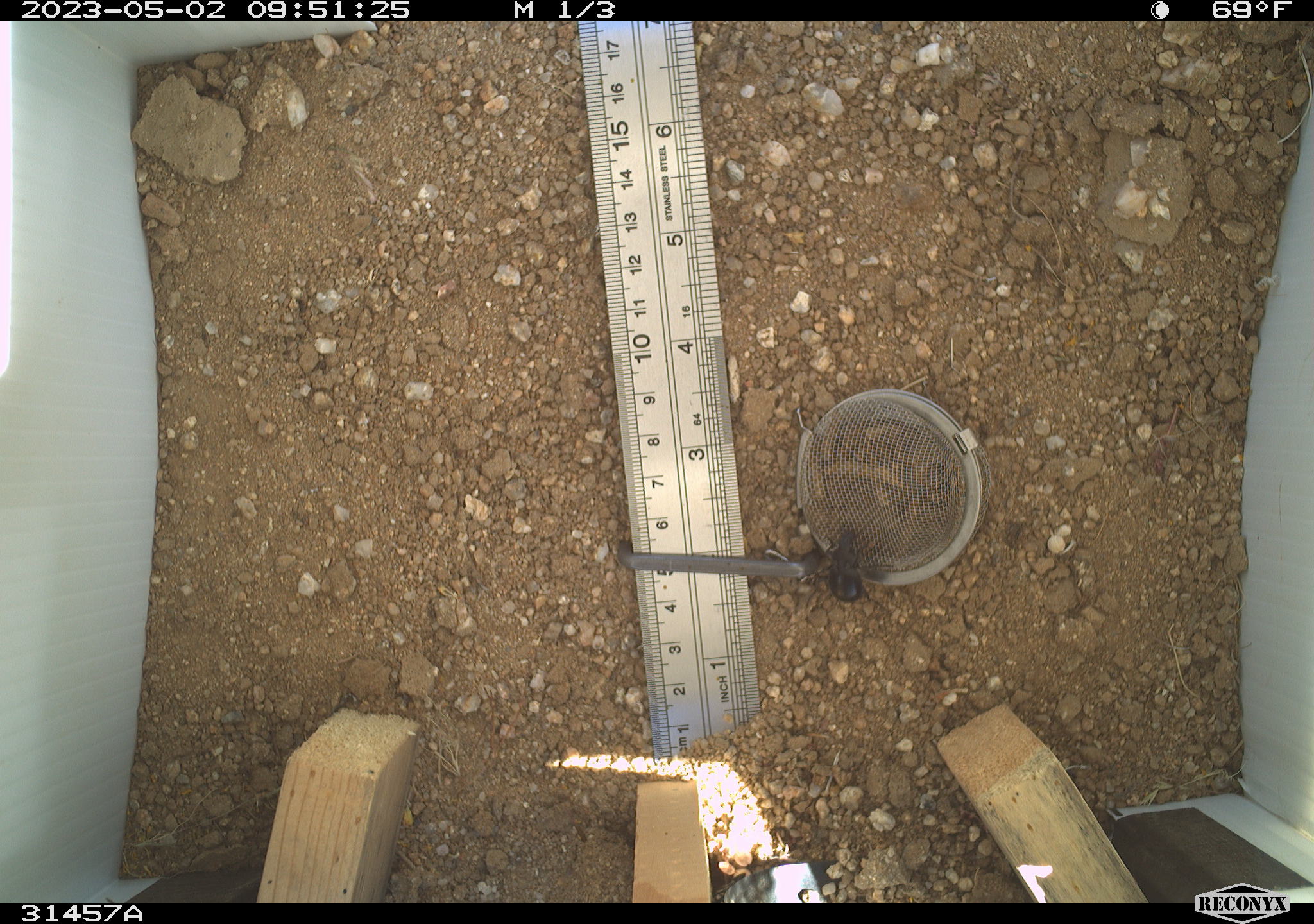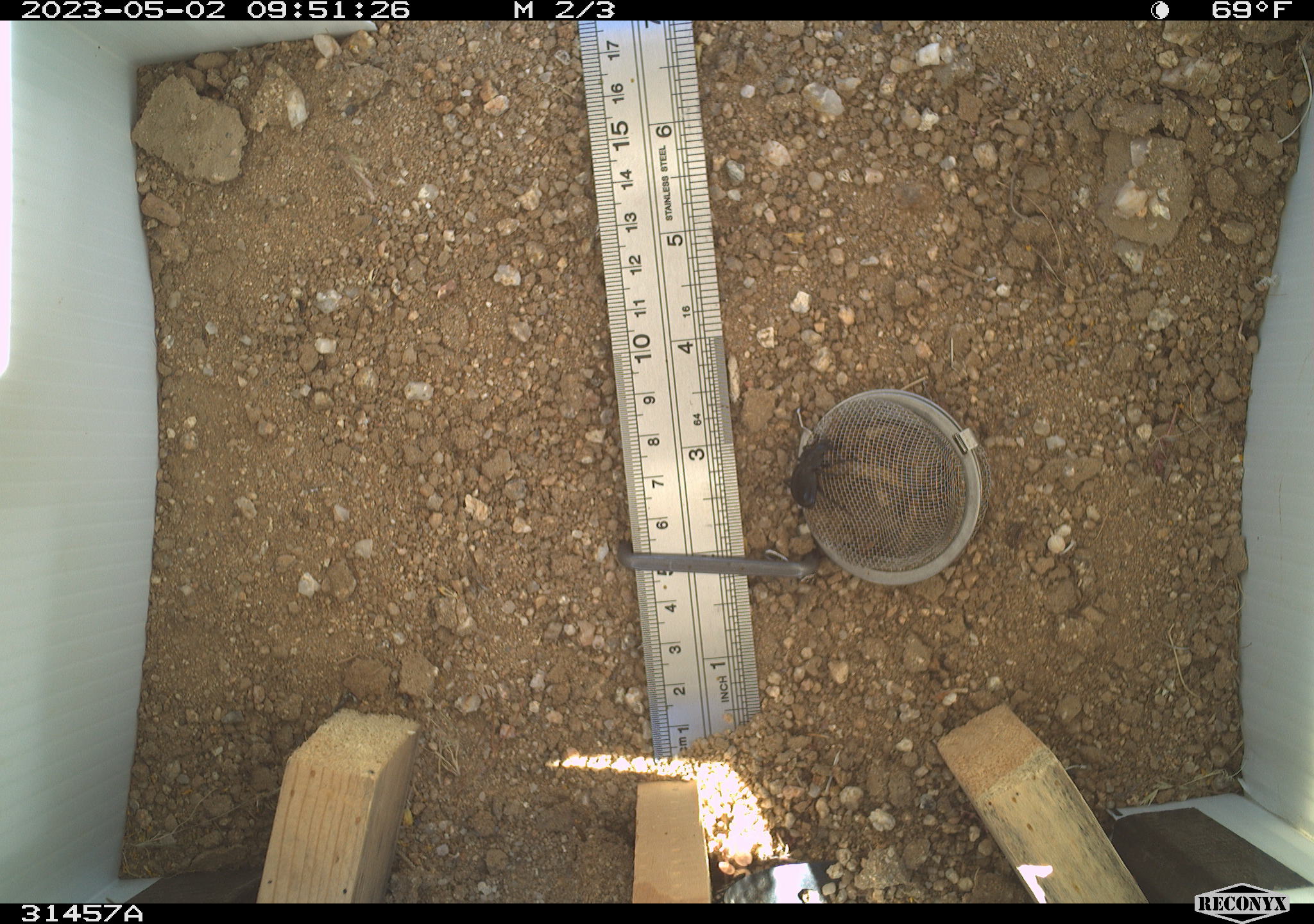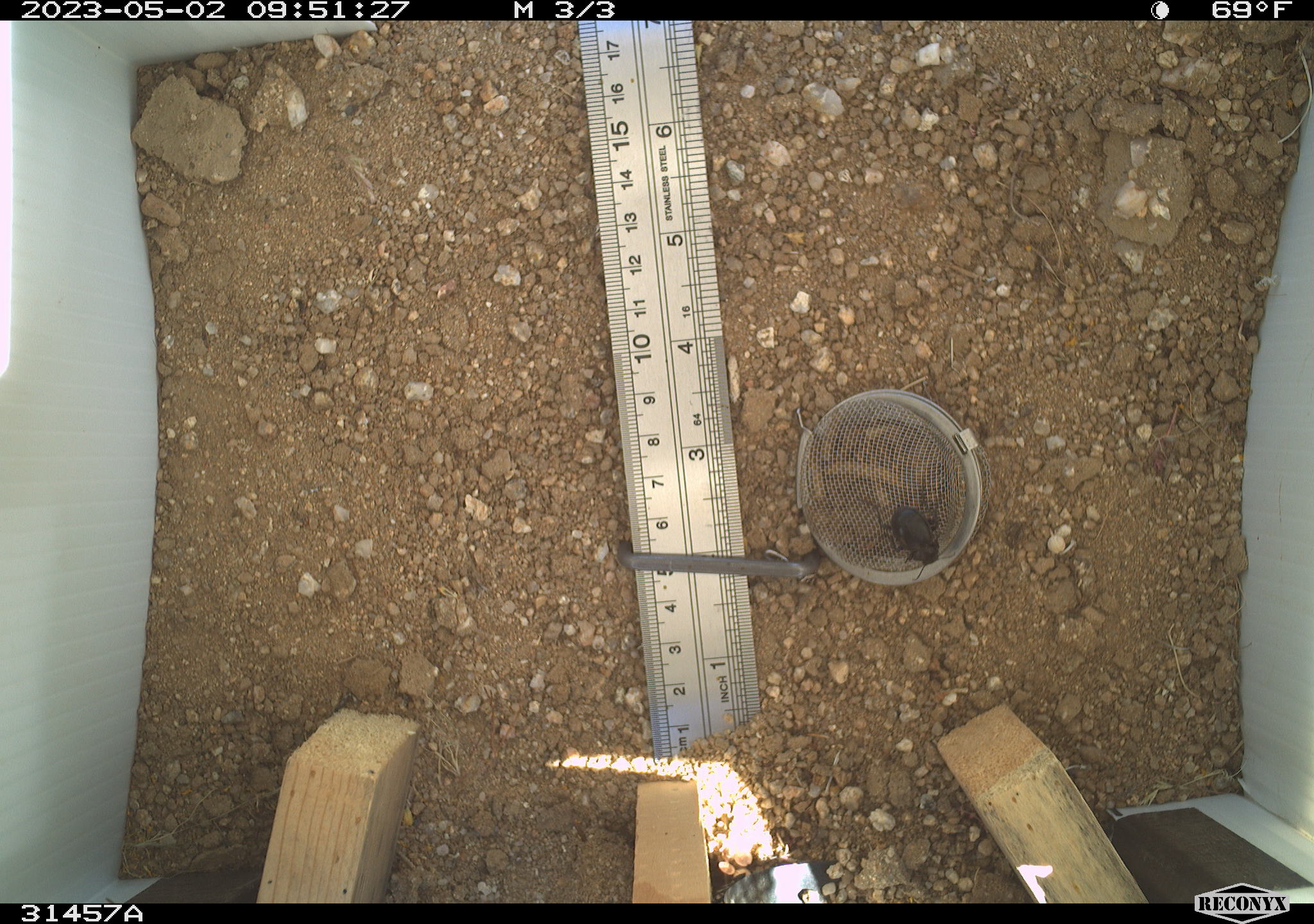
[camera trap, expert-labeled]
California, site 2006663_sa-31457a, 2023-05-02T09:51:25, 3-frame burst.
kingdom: Animalia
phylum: Arthropoda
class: Insecta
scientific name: Insecta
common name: insect